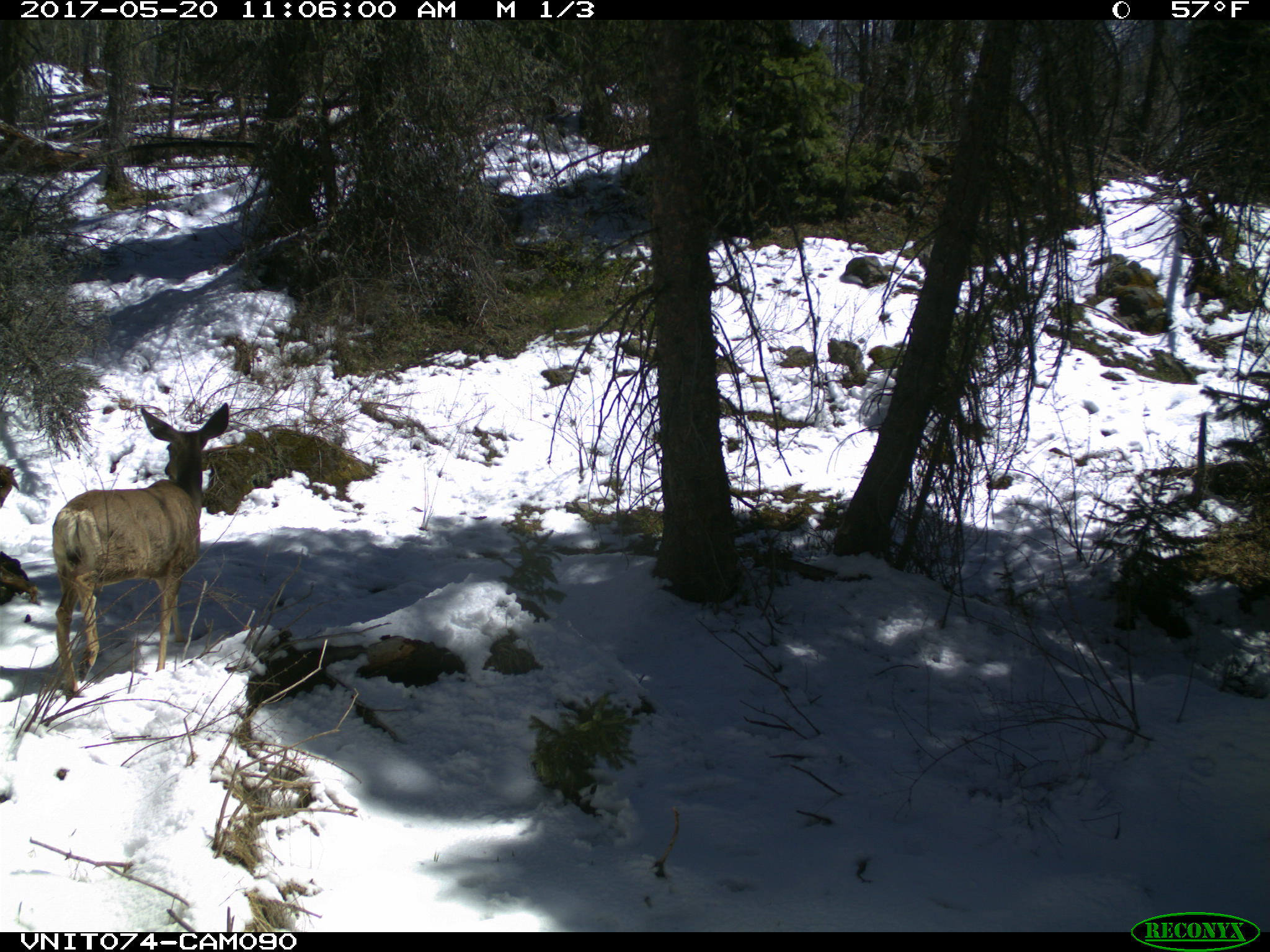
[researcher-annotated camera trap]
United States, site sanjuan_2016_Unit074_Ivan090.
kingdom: Animalia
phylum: Chordata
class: Mammalia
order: Artiodactyla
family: Cervidae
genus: Odocoileus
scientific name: Odocoileus hemionus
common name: mule deer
Odocoileus hemionus (mule deer).